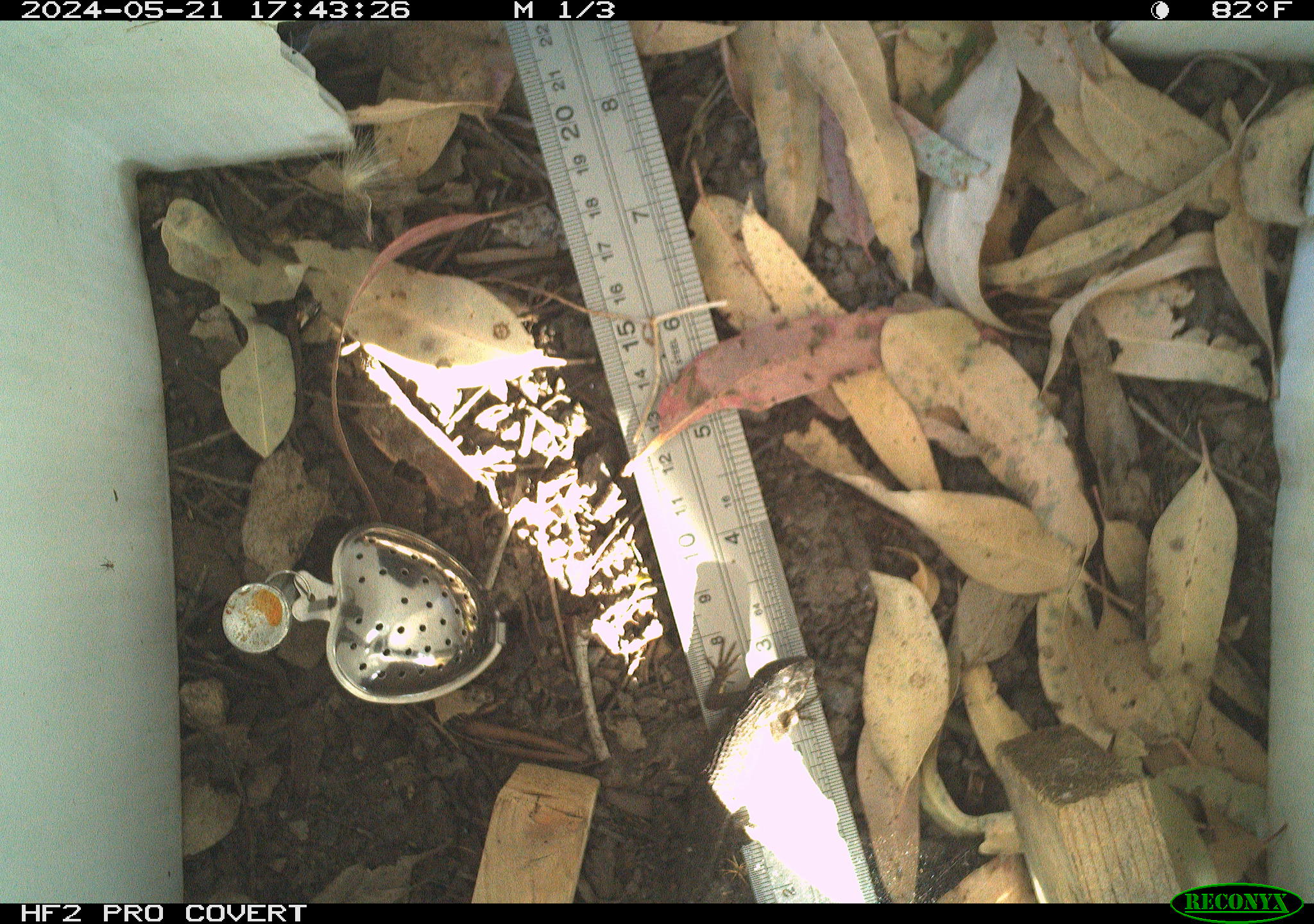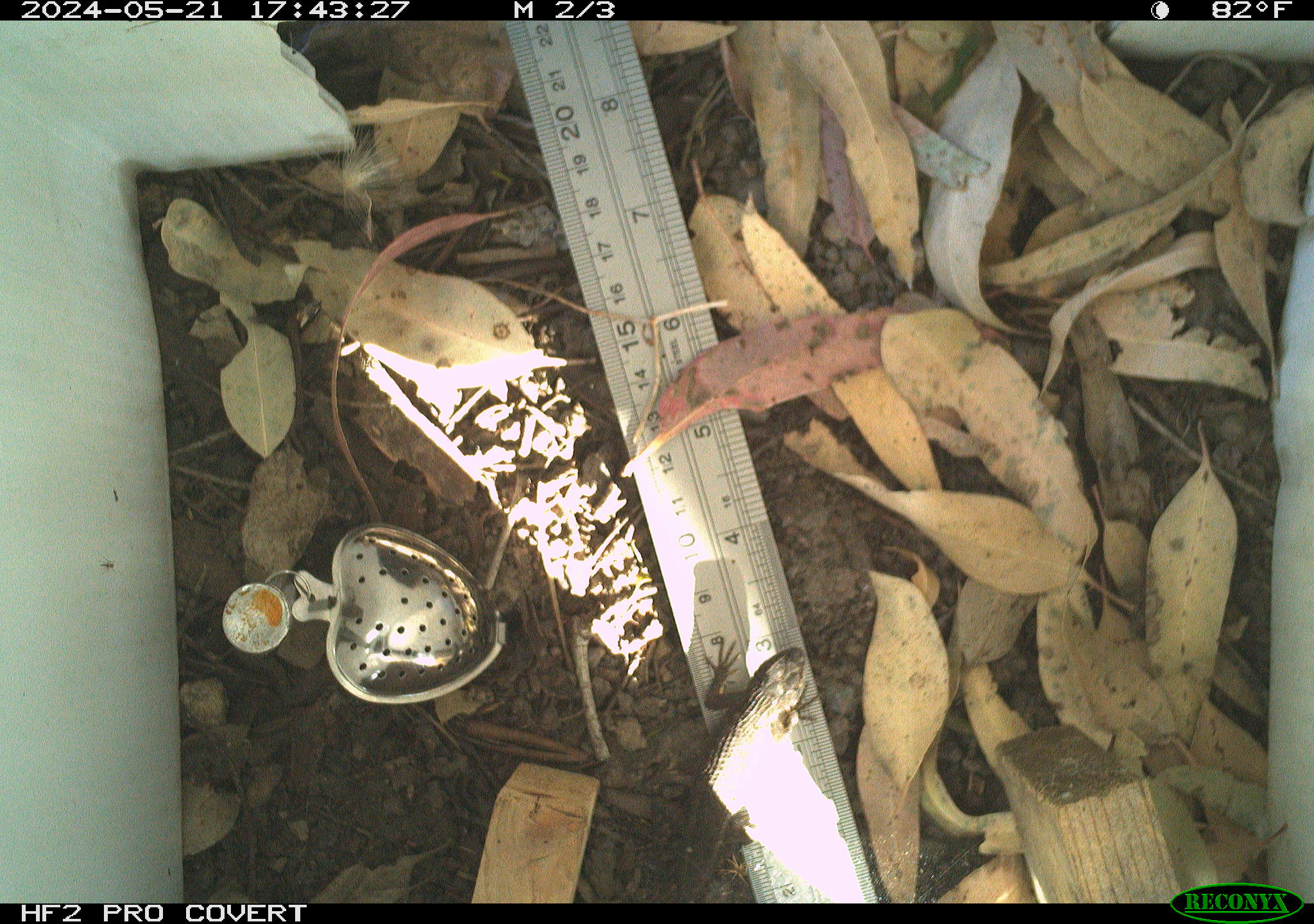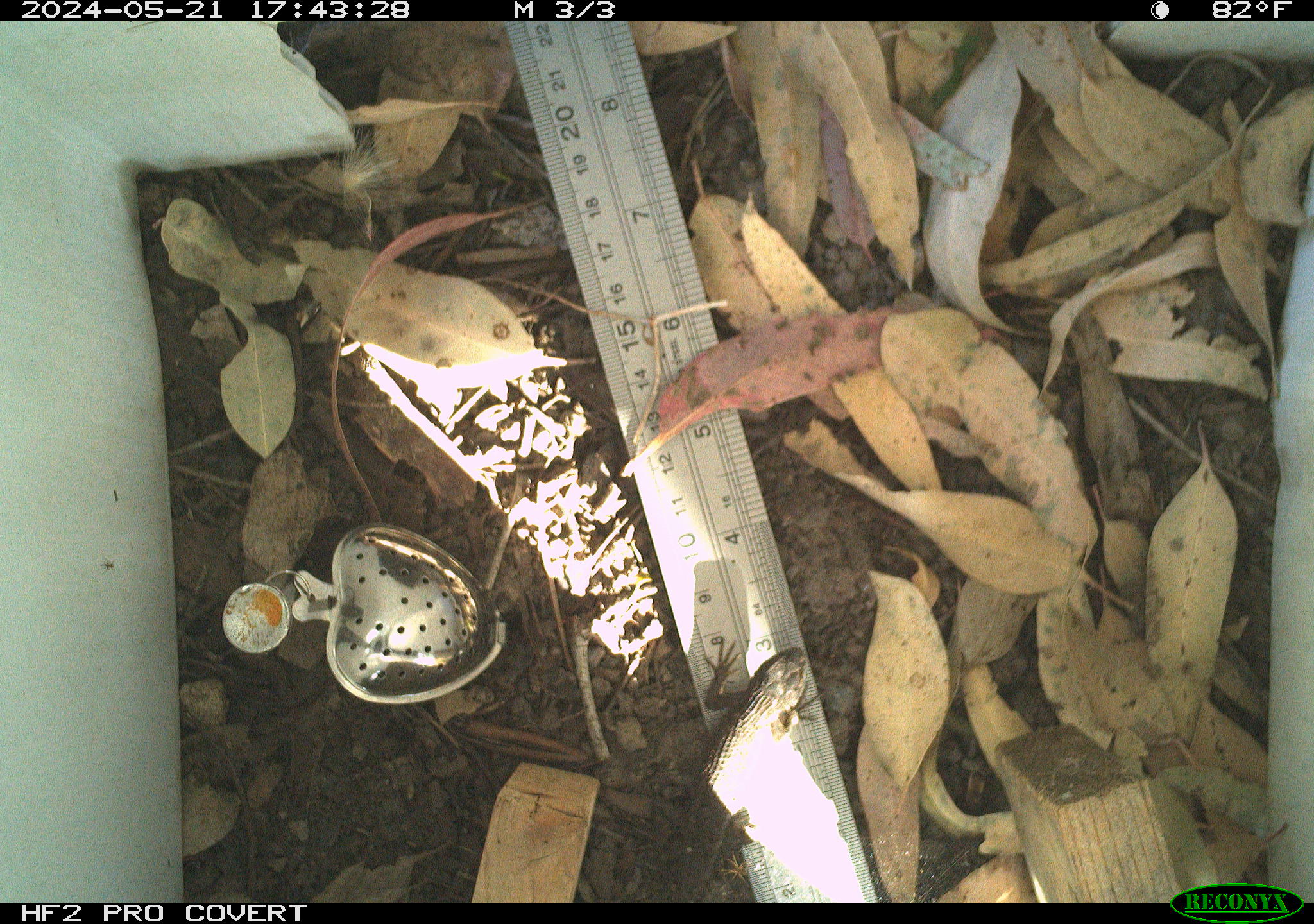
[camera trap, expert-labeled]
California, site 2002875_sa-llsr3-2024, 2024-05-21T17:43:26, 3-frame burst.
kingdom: Animalia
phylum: Chordata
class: Reptilia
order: Squamata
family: Phrynosomatidae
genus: Sceloporus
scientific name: Sceloporus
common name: spiny lizards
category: sceloporus species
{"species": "sceloporus species (spiny lizards) (Sceloporus)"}